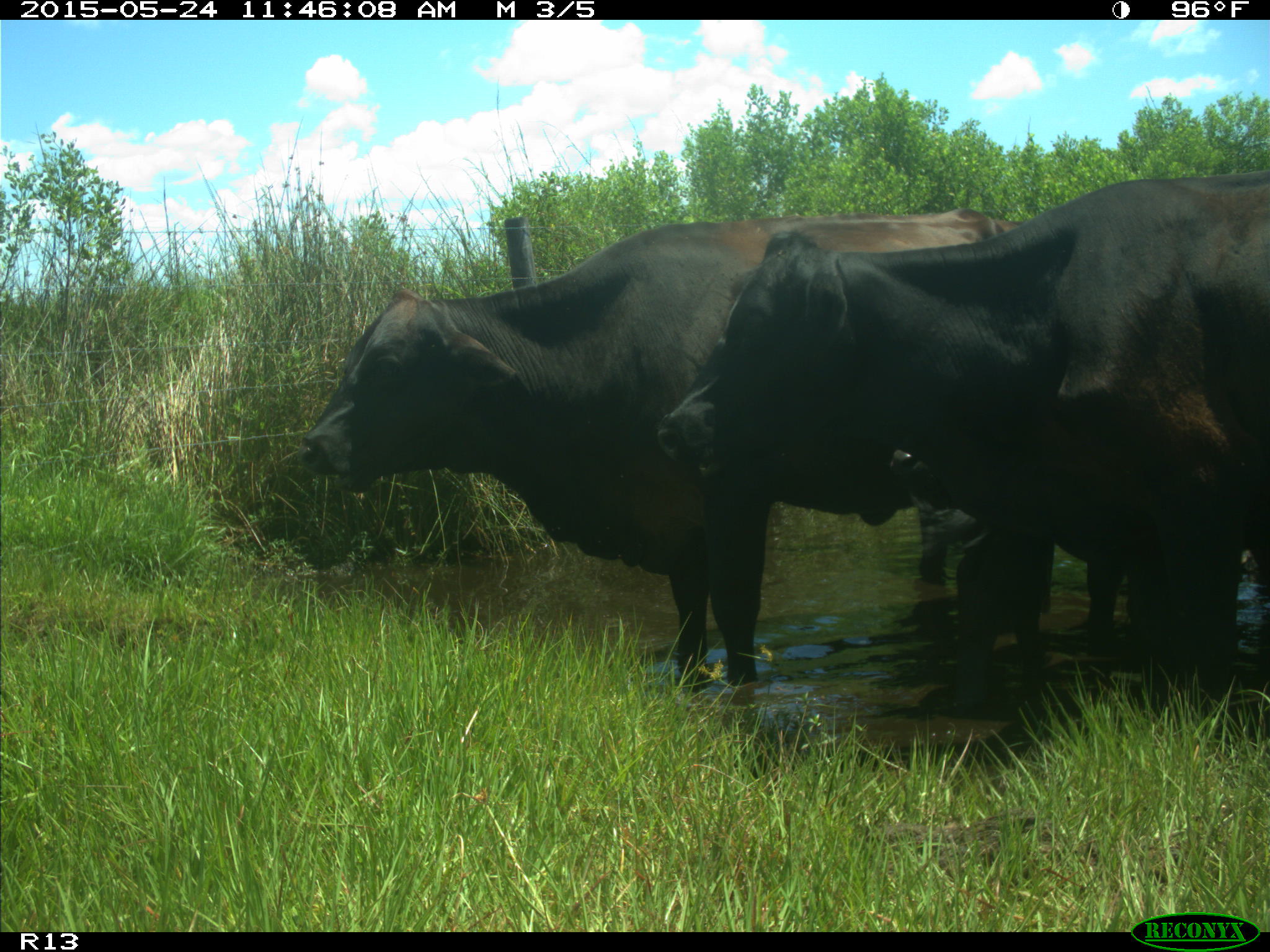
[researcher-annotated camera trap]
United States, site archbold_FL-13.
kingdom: Animalia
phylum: Chordata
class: Mammalia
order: Artiodactyla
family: Bovidae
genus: Bos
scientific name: Bos taurus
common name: domestic cow